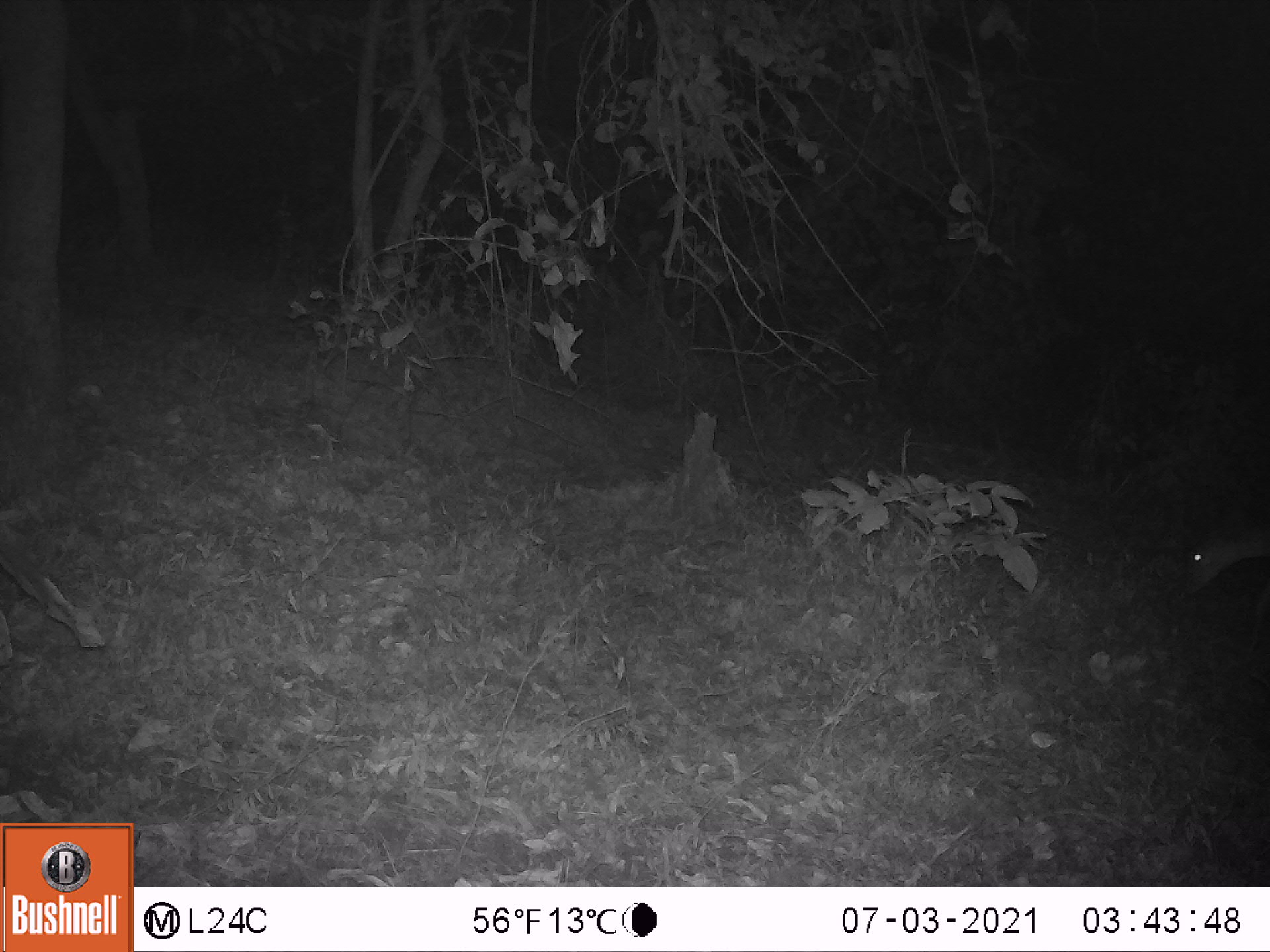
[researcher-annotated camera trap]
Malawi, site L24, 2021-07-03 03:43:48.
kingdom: Animalia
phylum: Chordata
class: Mammalia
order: Artiodactyla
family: Bovidae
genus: Tragelaphus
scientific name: Tragelaphus sylvaticus sylvaticus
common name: cape bushbuck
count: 1